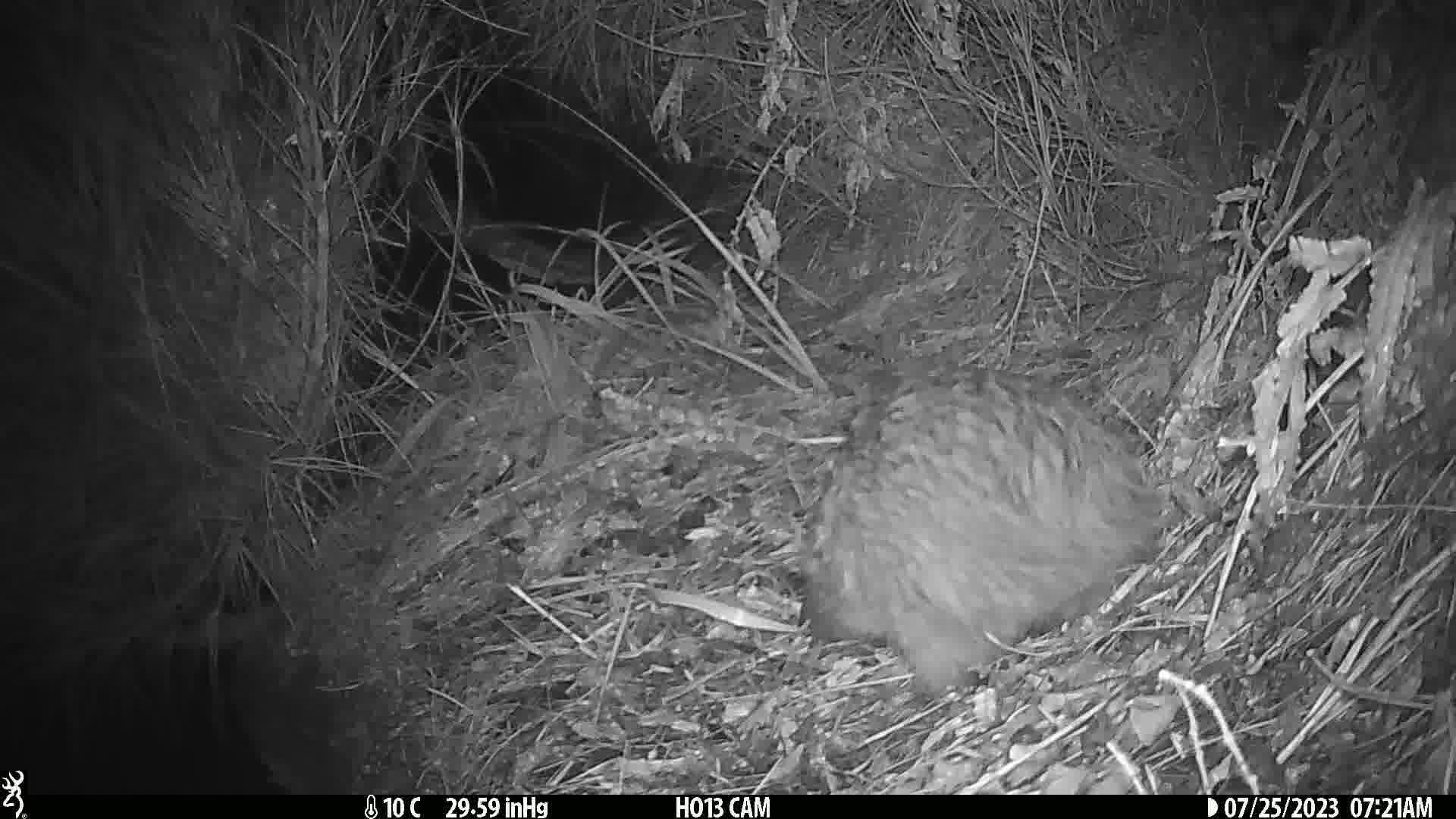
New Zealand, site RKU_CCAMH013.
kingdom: Animalia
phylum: Chordata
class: Aves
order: Apterygiformes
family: Apterygidae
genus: Apteryx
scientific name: Apteryx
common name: kiwi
Kiwi (Apteryx).